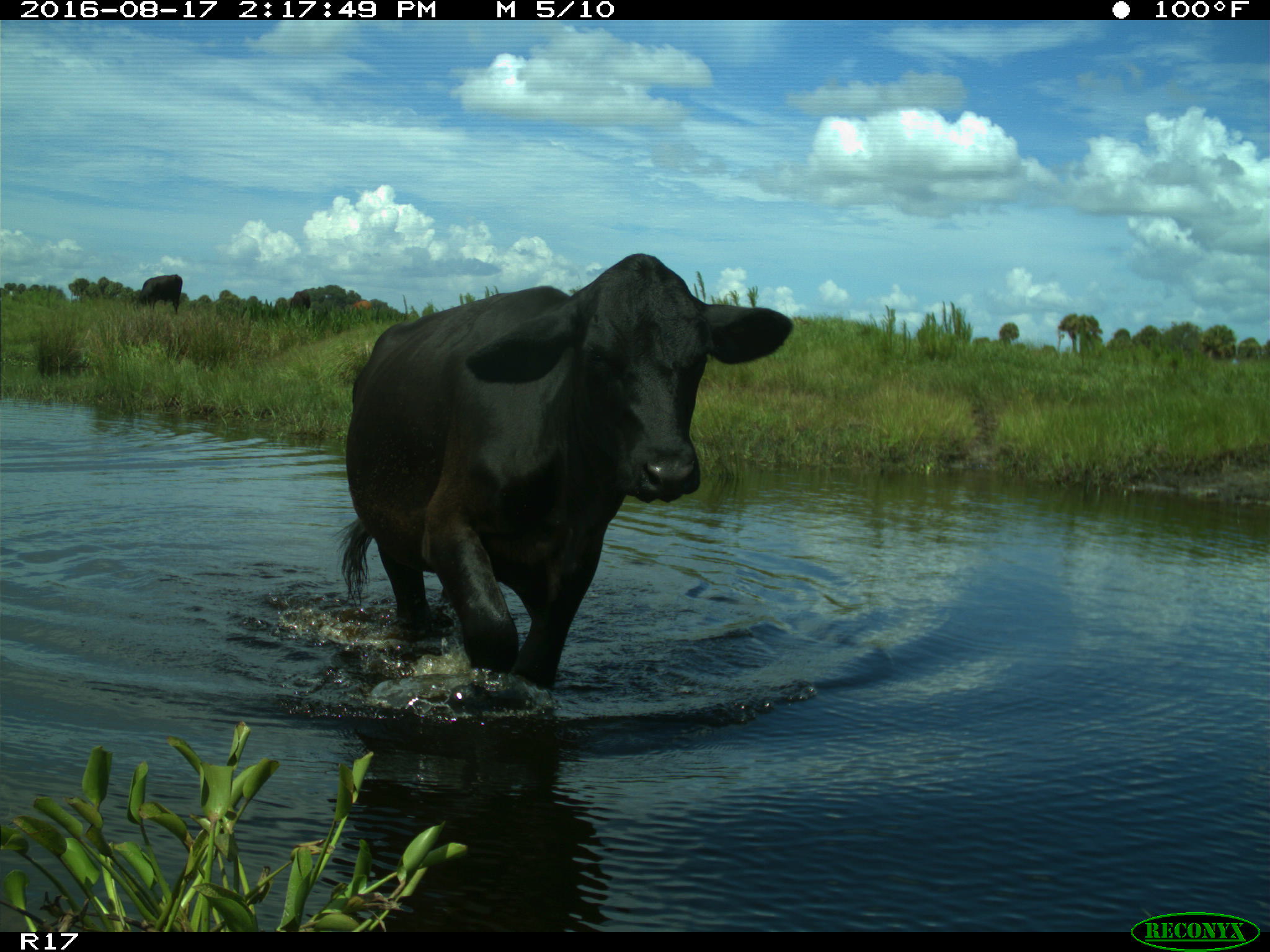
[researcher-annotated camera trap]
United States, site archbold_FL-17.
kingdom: Animalia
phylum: Chordata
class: Mammalia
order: Artiodactyla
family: Bovidae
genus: Bos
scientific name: Bos taurus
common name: domestic cow